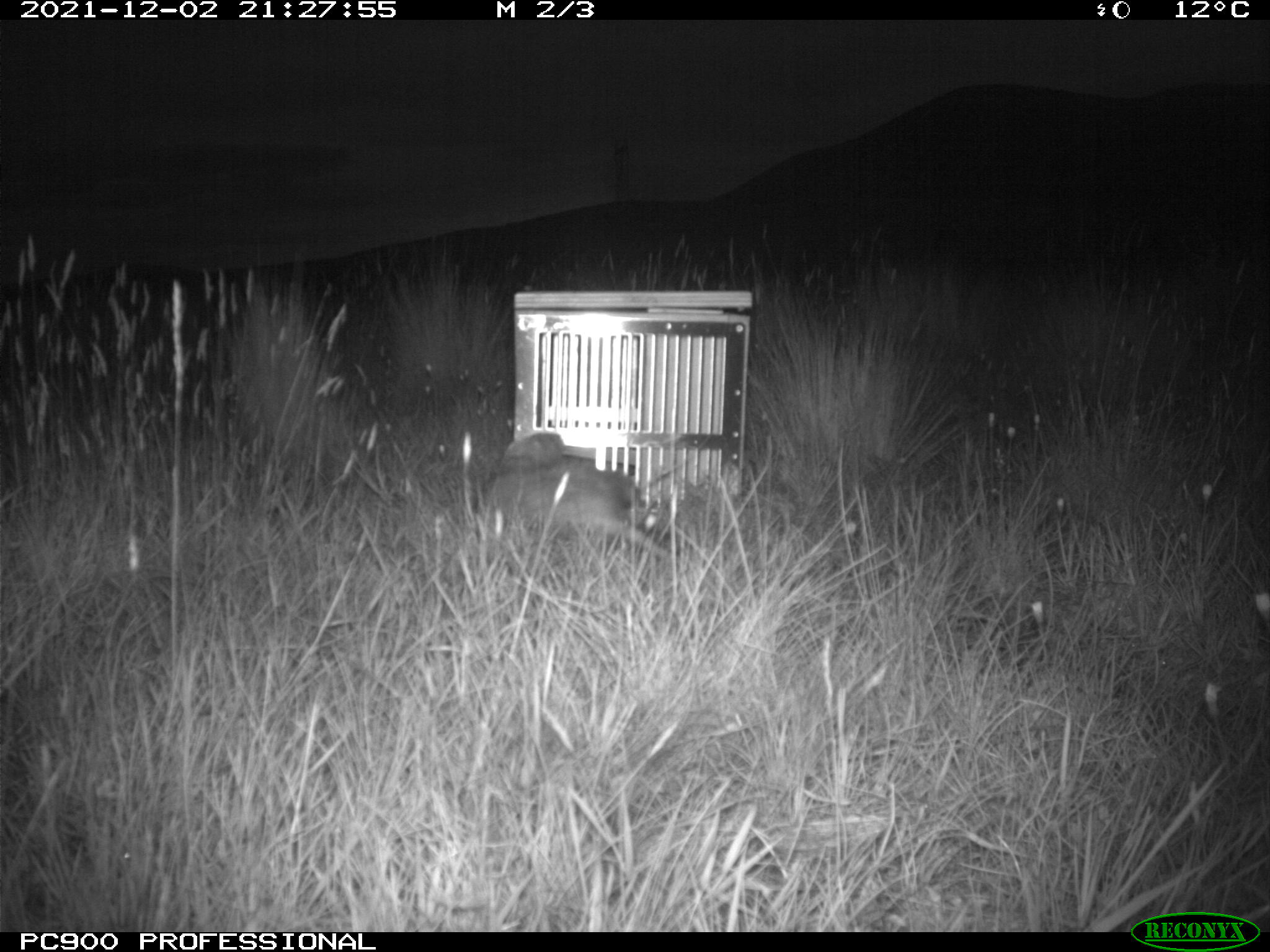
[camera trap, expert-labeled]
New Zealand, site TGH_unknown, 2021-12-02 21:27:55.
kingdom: Animalia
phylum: Chordata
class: Mammalia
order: Carnivora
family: Mustelidae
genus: Mustela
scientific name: Mustela furo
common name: ferret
Ferret (Mustela furo).